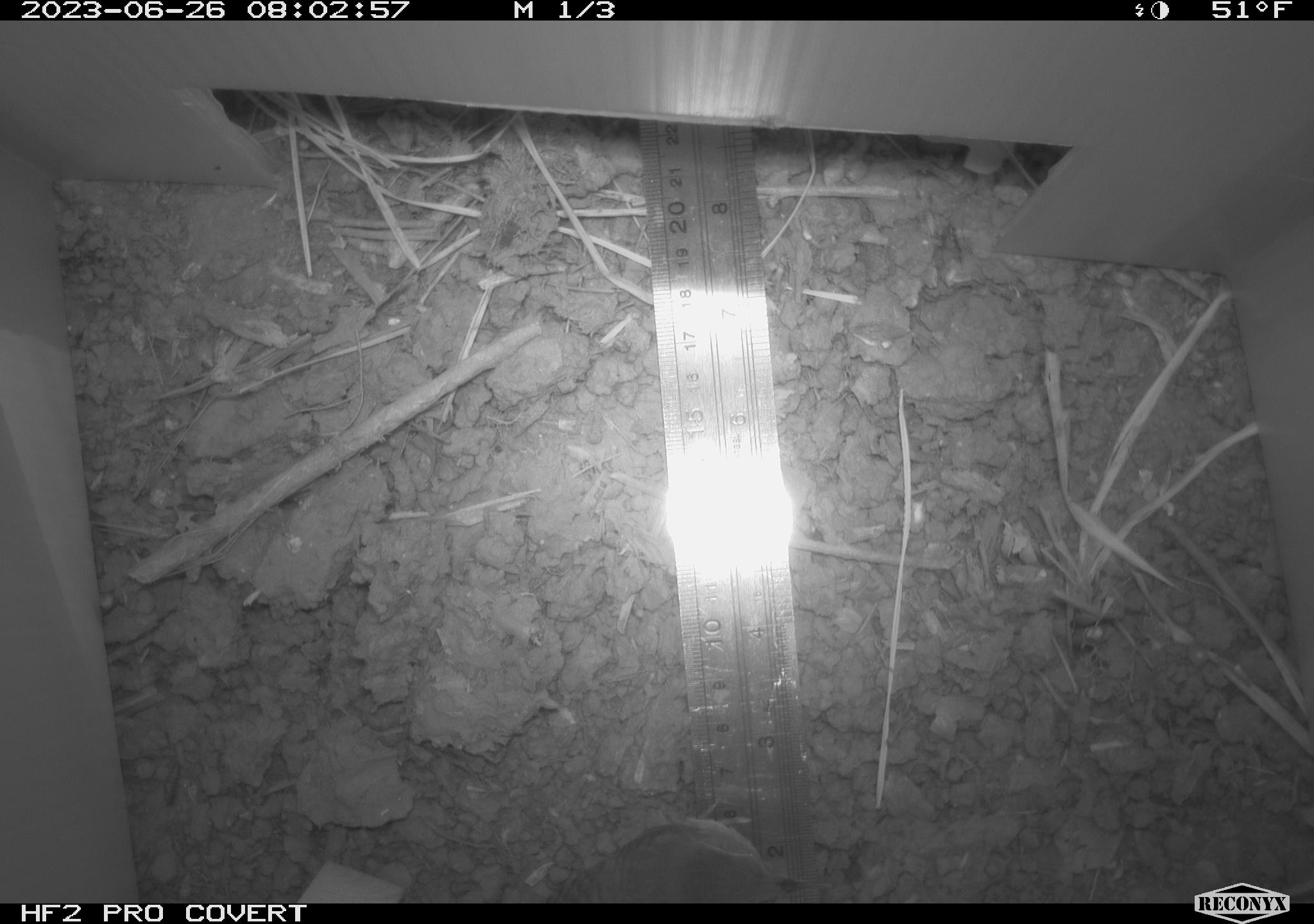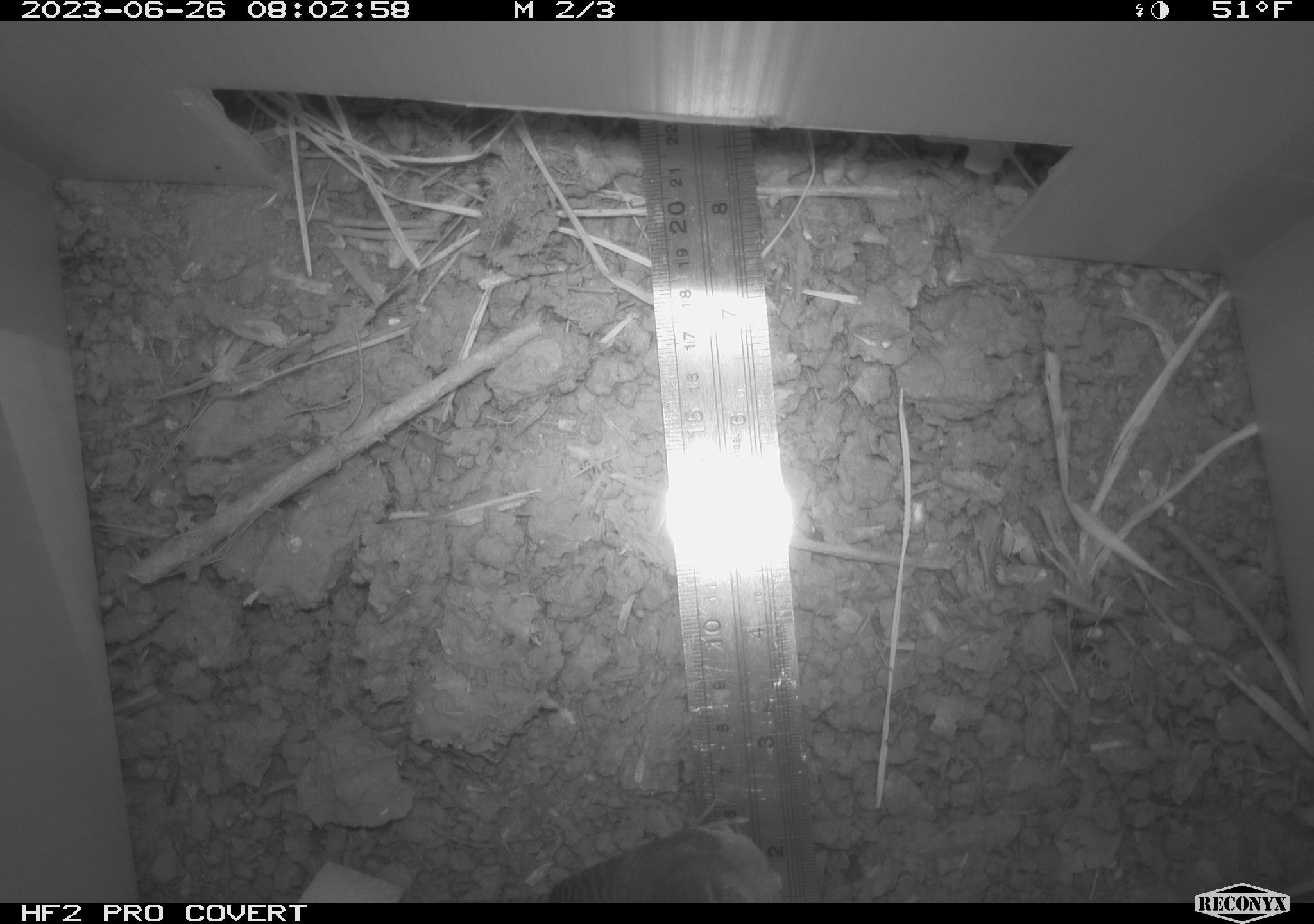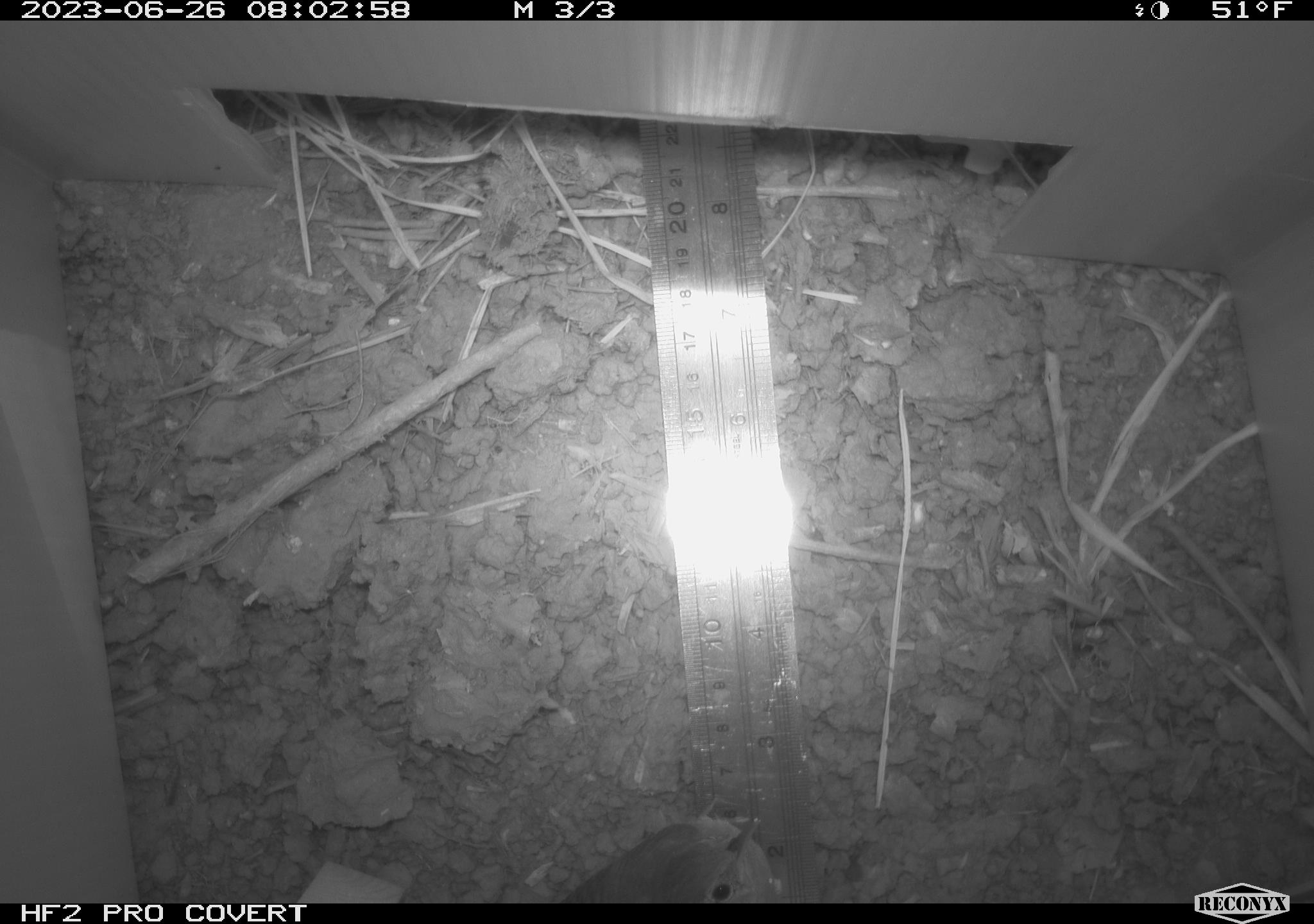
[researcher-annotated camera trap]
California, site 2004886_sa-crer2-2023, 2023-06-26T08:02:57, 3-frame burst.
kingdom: Animalia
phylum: Chordata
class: Aves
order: Passeriformes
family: Troglodytidae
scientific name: Troglodytidae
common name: wren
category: troglodytidae family